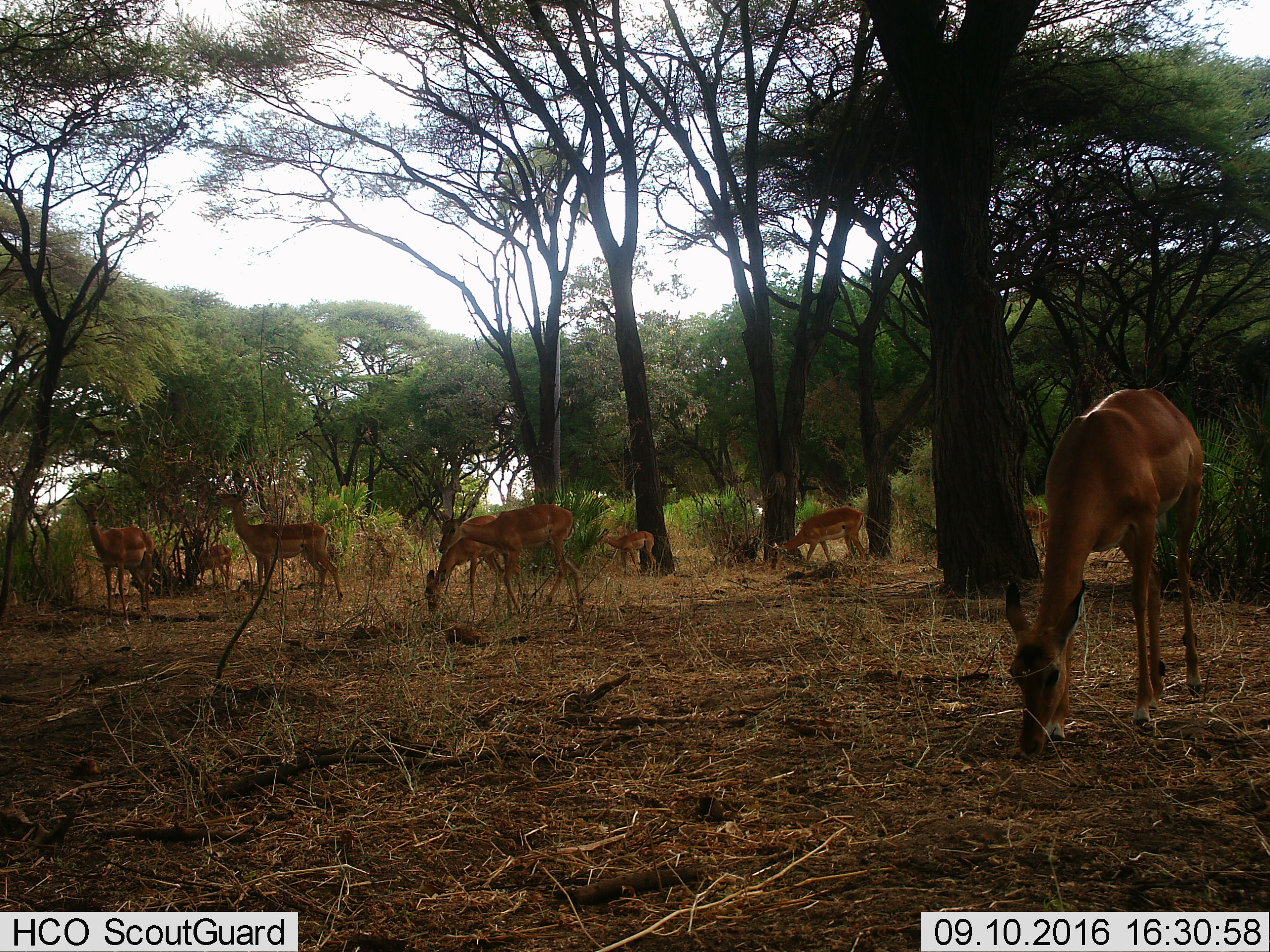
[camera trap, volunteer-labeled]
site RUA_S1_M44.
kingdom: Animalia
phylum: Chordata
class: Mammalia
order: Artiodactyla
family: Bovidae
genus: Aepyceros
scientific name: Aepyceros melampus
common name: impala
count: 9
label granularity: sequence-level